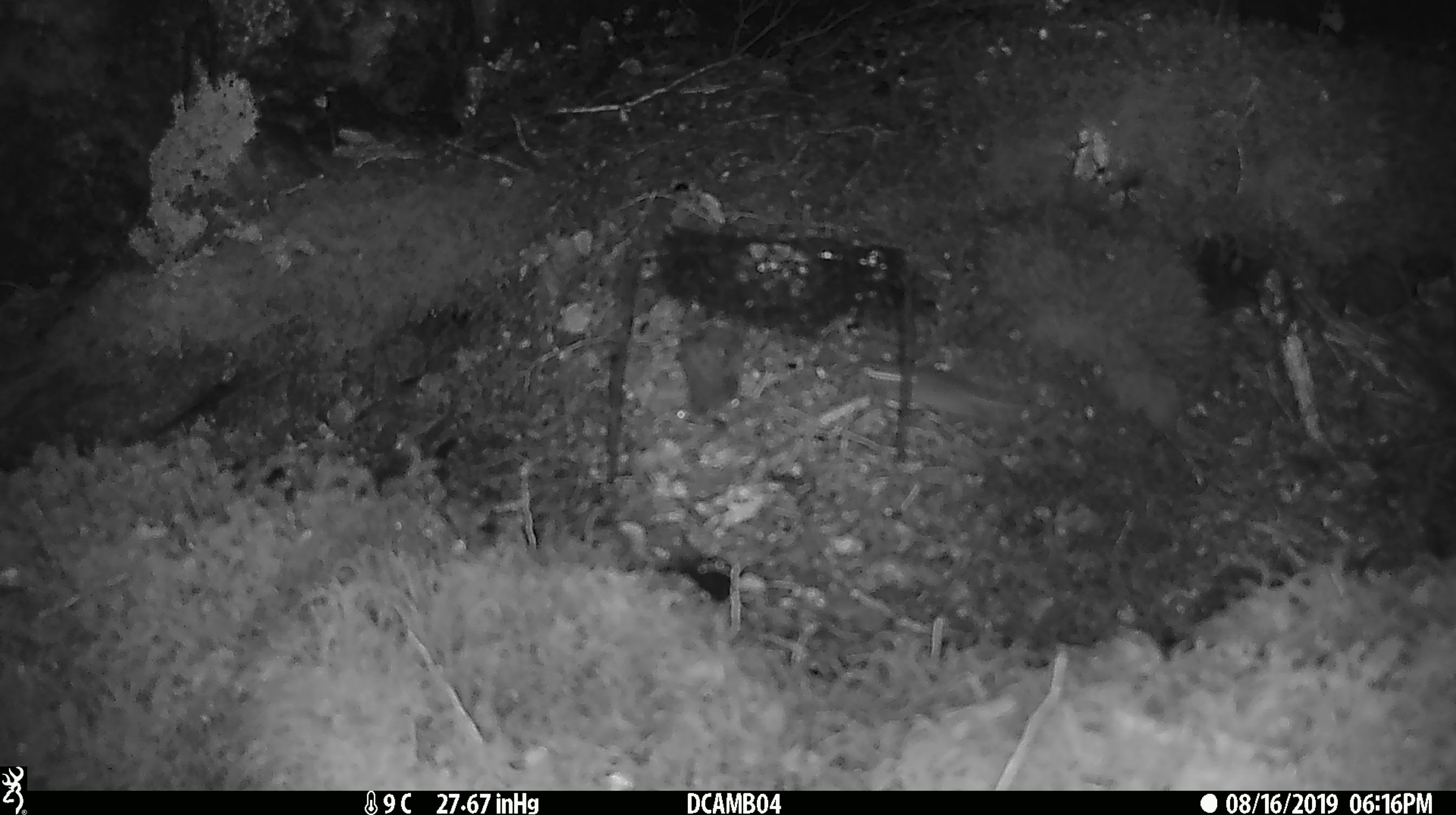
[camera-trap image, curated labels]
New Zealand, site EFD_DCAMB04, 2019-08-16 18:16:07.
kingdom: Animalia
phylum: Chordata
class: Mammalia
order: Rodentia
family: Muridae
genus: Mus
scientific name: Mus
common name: mouse